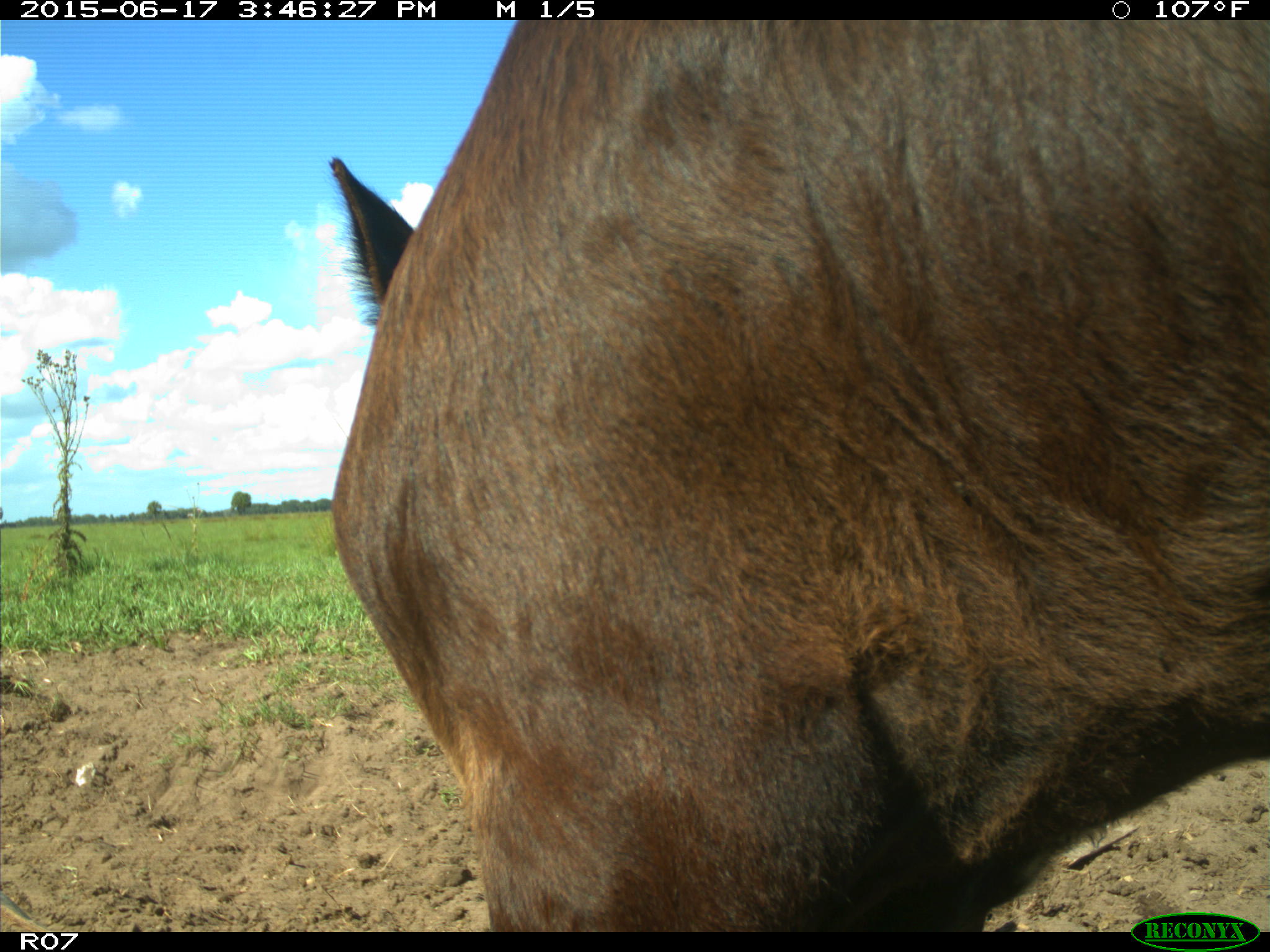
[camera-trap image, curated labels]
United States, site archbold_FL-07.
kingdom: Animalia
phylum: Chordata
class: Mammalia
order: Artiodactyla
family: Bovidae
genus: Bos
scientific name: Bos taurus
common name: domestic cow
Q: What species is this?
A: Bos taurus (domestic cow).